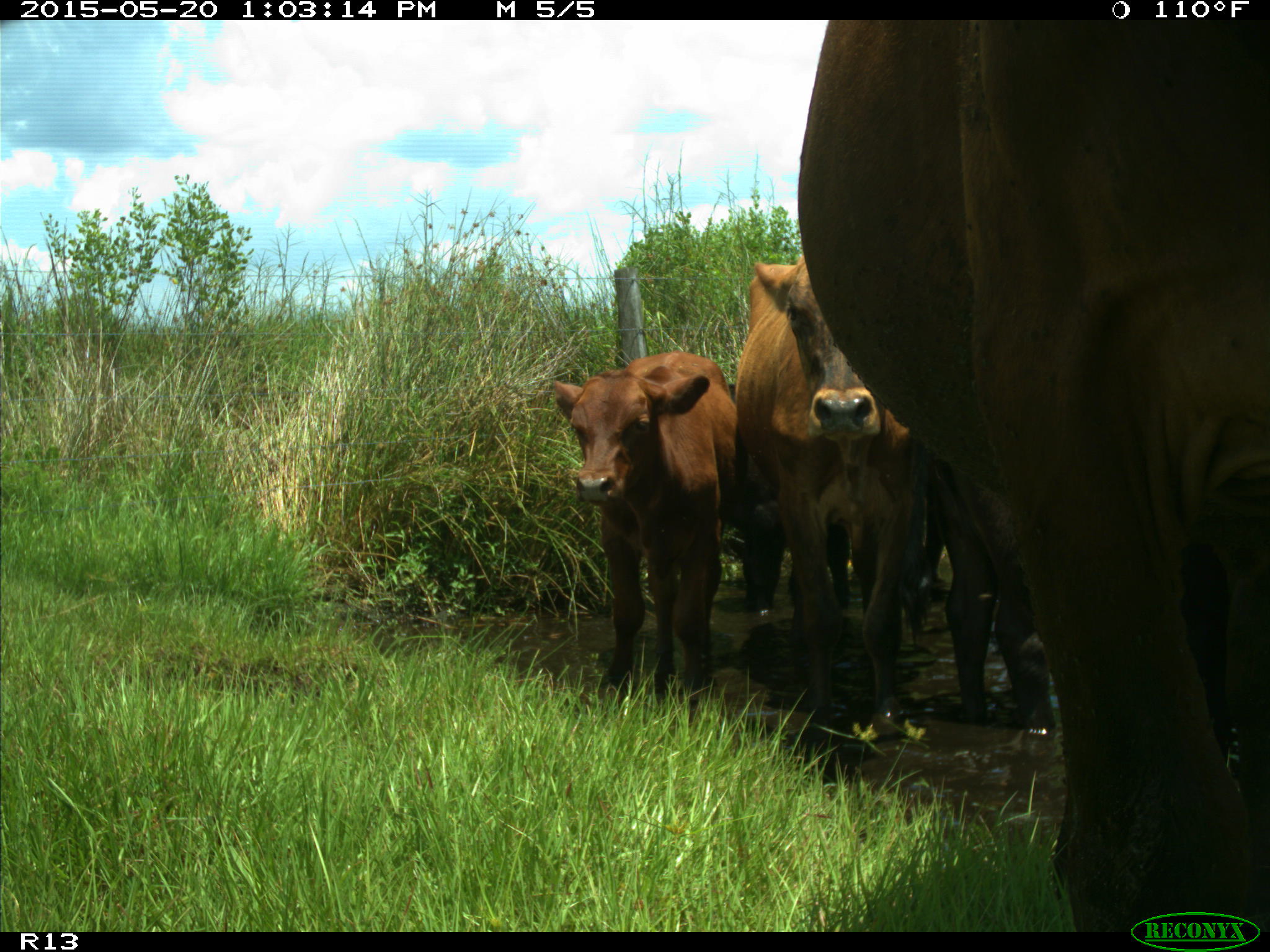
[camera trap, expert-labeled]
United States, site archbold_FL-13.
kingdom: Animalia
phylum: Chordata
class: Mammalia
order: Artiodactyla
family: Bovidae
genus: Bos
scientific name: Bos taurus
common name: domestic cow